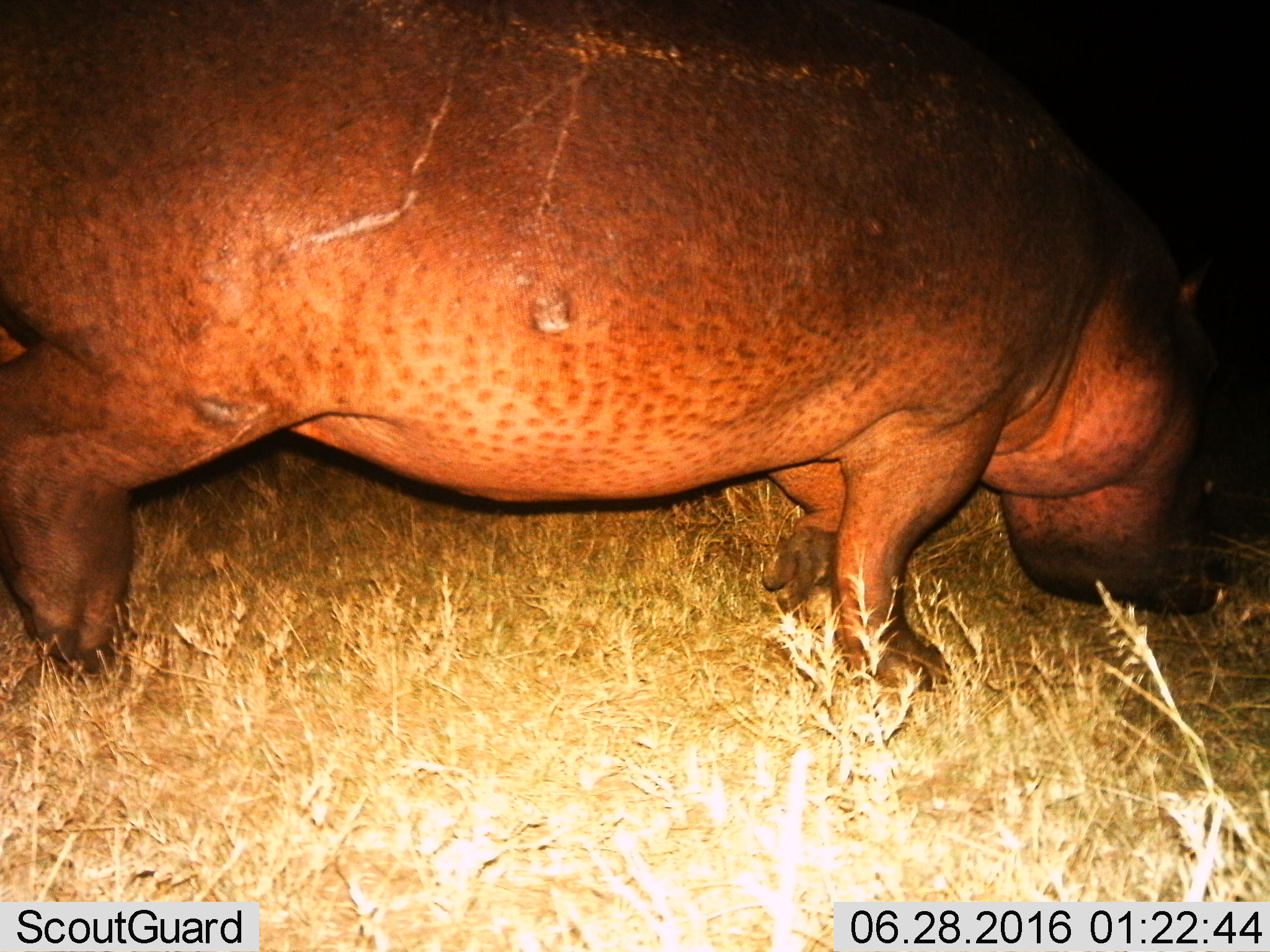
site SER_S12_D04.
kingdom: Animalia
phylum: Chordata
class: Mammalia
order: Artiodactyla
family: Hippopotamidae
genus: Hippopotamus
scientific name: Hippopotamus amphibius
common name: hippopotamus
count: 1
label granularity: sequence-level